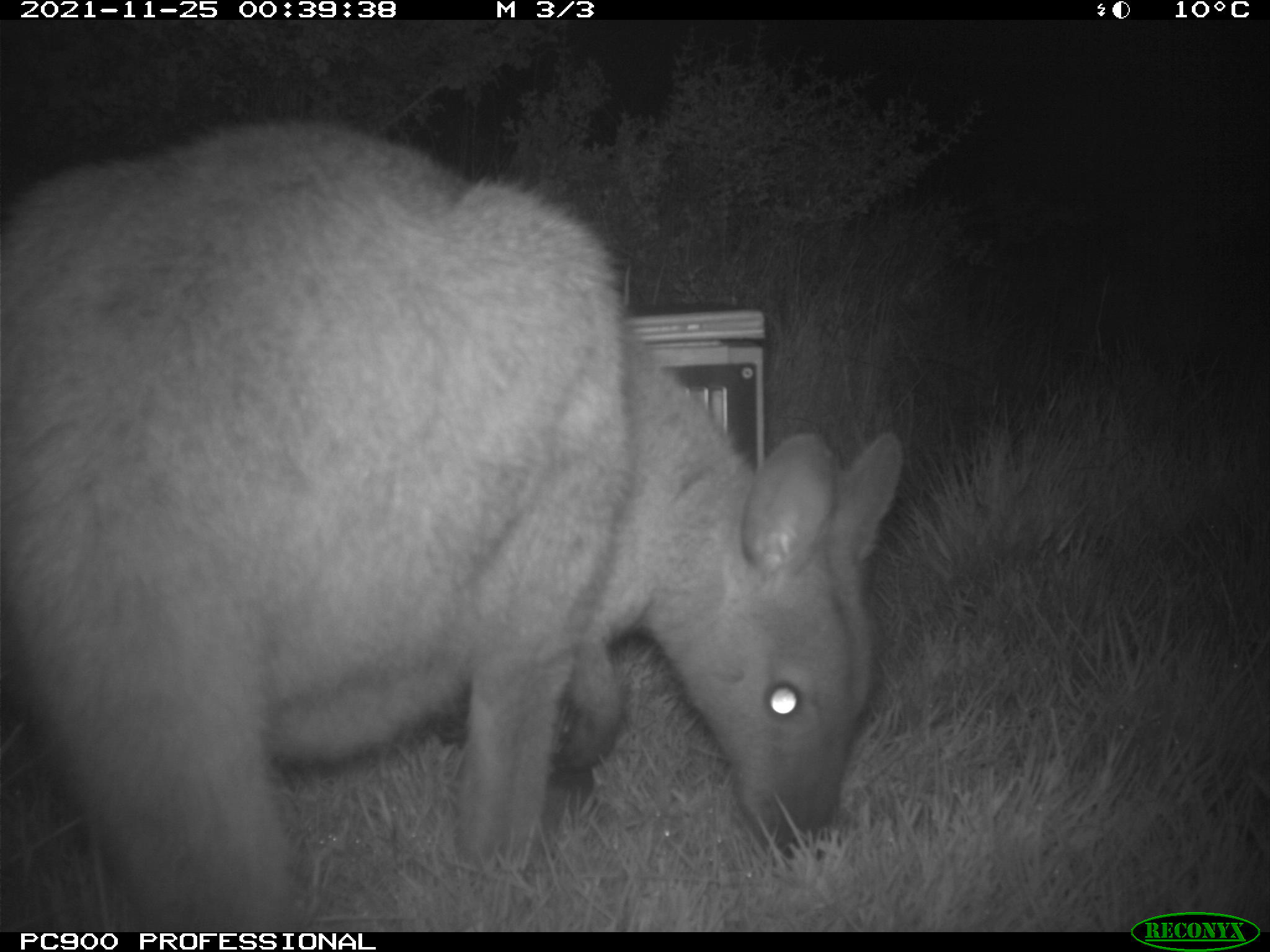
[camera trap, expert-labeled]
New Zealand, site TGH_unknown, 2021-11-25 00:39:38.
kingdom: Animalia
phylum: Chordata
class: Mammalia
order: Diprotodontia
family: Macropodidae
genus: Notamacropus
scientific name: Notamacropus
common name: wallaby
Wallaby (Notamacropus).